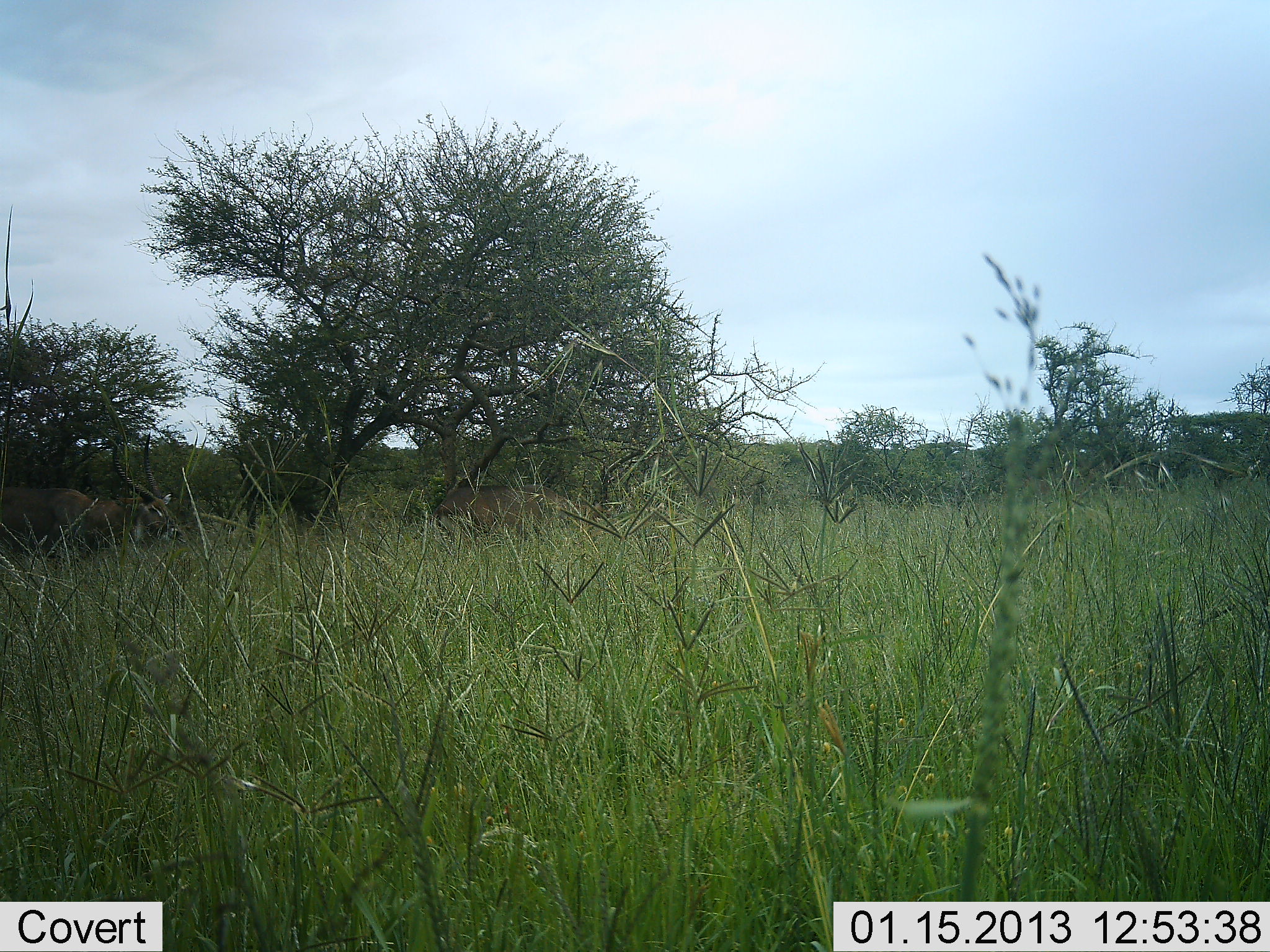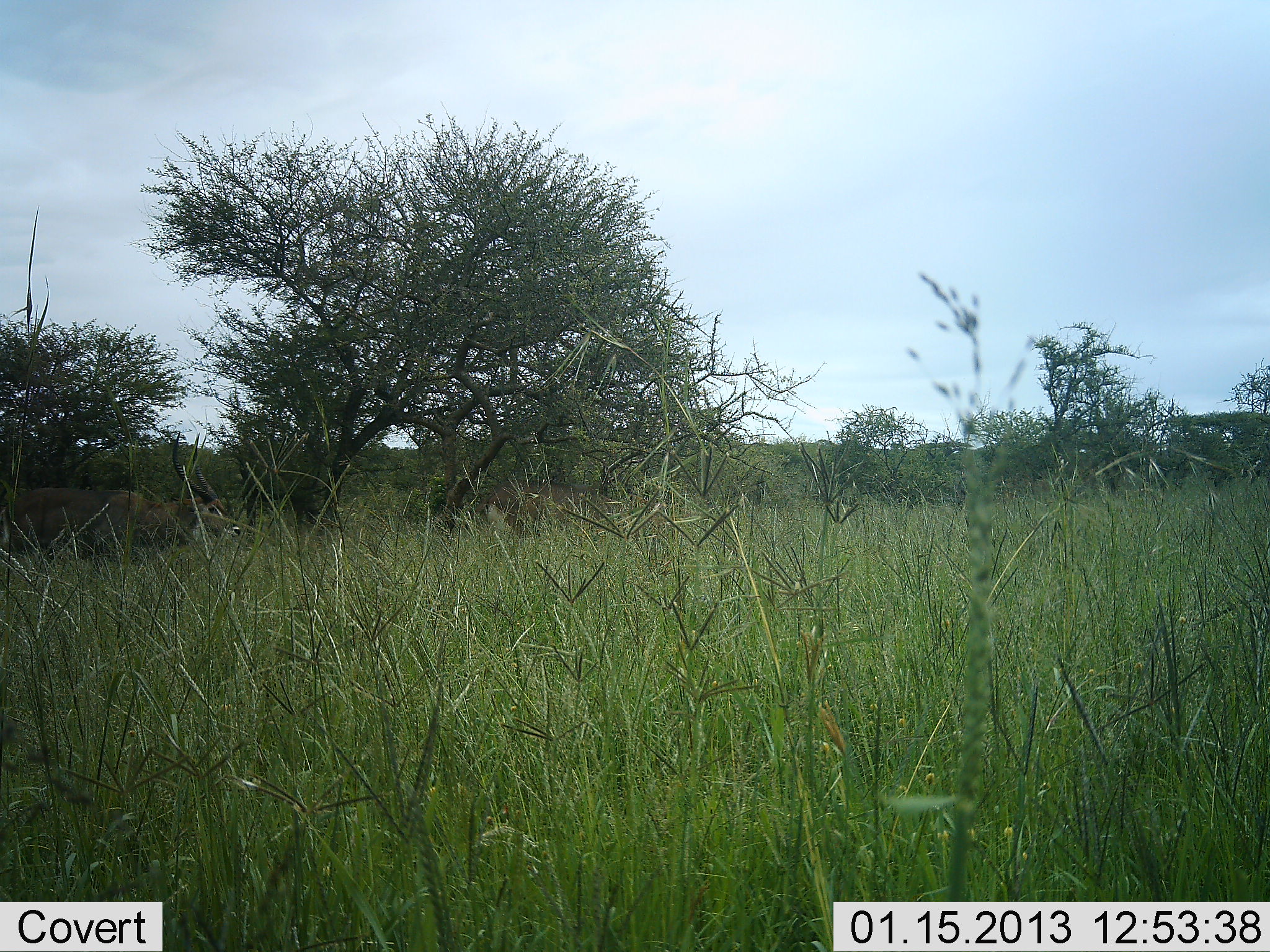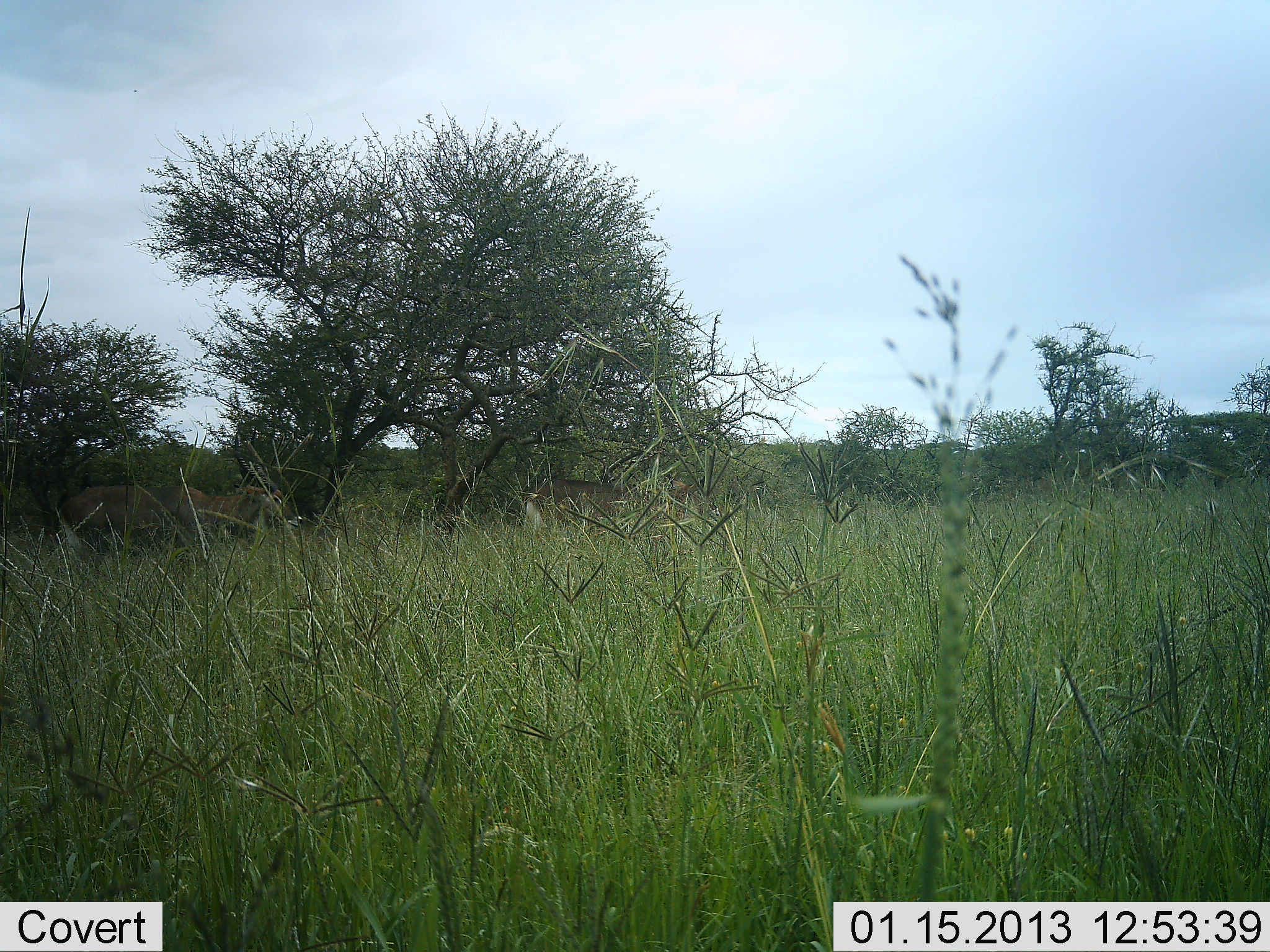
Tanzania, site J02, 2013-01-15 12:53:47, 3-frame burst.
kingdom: Animalia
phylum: Chordata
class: Mammalia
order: Artiodactyla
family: Bovidae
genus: Kobus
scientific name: Kobus ellipsiprymnus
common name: waterbuck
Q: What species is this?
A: Waterbuck (Kobus ellipsiprymnus).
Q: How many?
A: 2.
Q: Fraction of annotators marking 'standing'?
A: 76%.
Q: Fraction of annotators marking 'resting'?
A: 0%.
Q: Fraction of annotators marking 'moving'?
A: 19%.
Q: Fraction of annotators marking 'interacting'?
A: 0%.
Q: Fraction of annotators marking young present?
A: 0%.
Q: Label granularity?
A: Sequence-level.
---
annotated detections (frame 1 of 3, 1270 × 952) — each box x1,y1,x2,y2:
animal: 0,432,182,577; 429,483,616,558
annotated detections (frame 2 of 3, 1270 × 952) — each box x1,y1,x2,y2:
animal: 0,433,241,583; 473,478,635,556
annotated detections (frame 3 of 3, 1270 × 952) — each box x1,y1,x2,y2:
animal: 55,430,304,580; 520,470,727,548